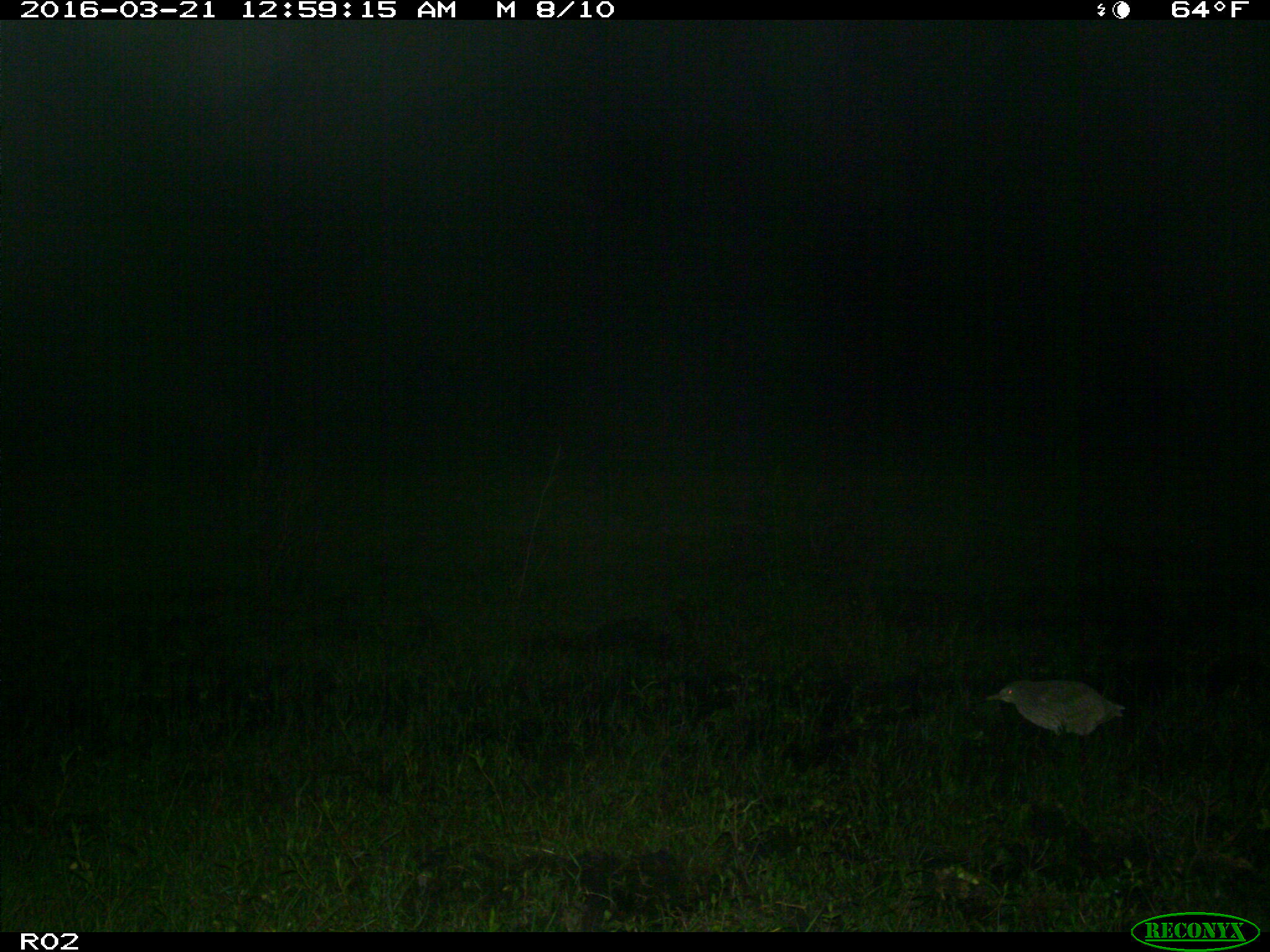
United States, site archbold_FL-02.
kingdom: Animalia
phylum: Chordata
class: Aves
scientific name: Aves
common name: birds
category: unidentified bird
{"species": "unidentified bird (birds) (Aves)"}